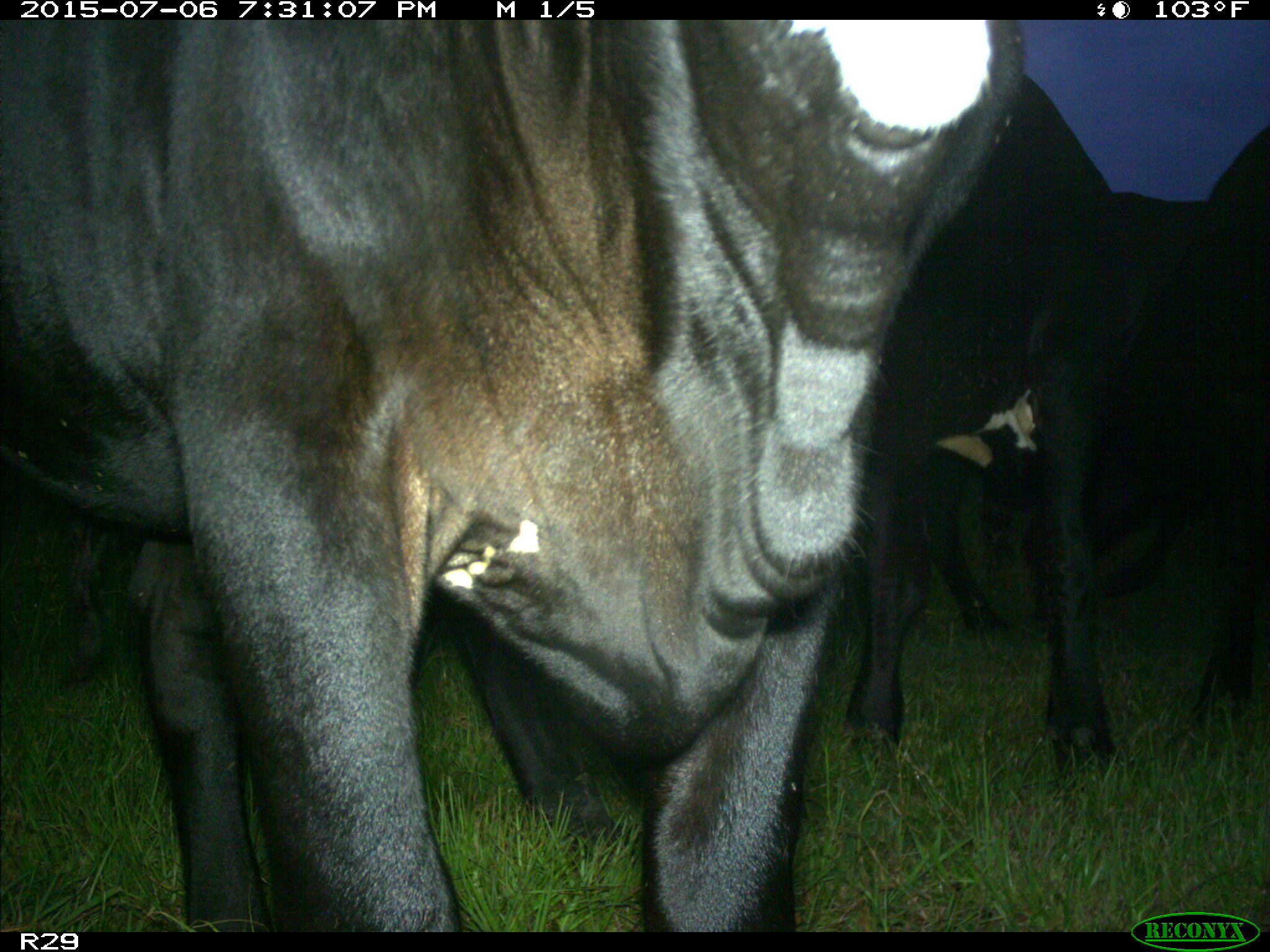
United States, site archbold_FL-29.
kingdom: Animalia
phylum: Chordata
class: Mammalia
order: Artiodactyla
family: Bovidae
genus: Bos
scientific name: Bos taurus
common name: domestic cow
Bos taurus (domestic cow).